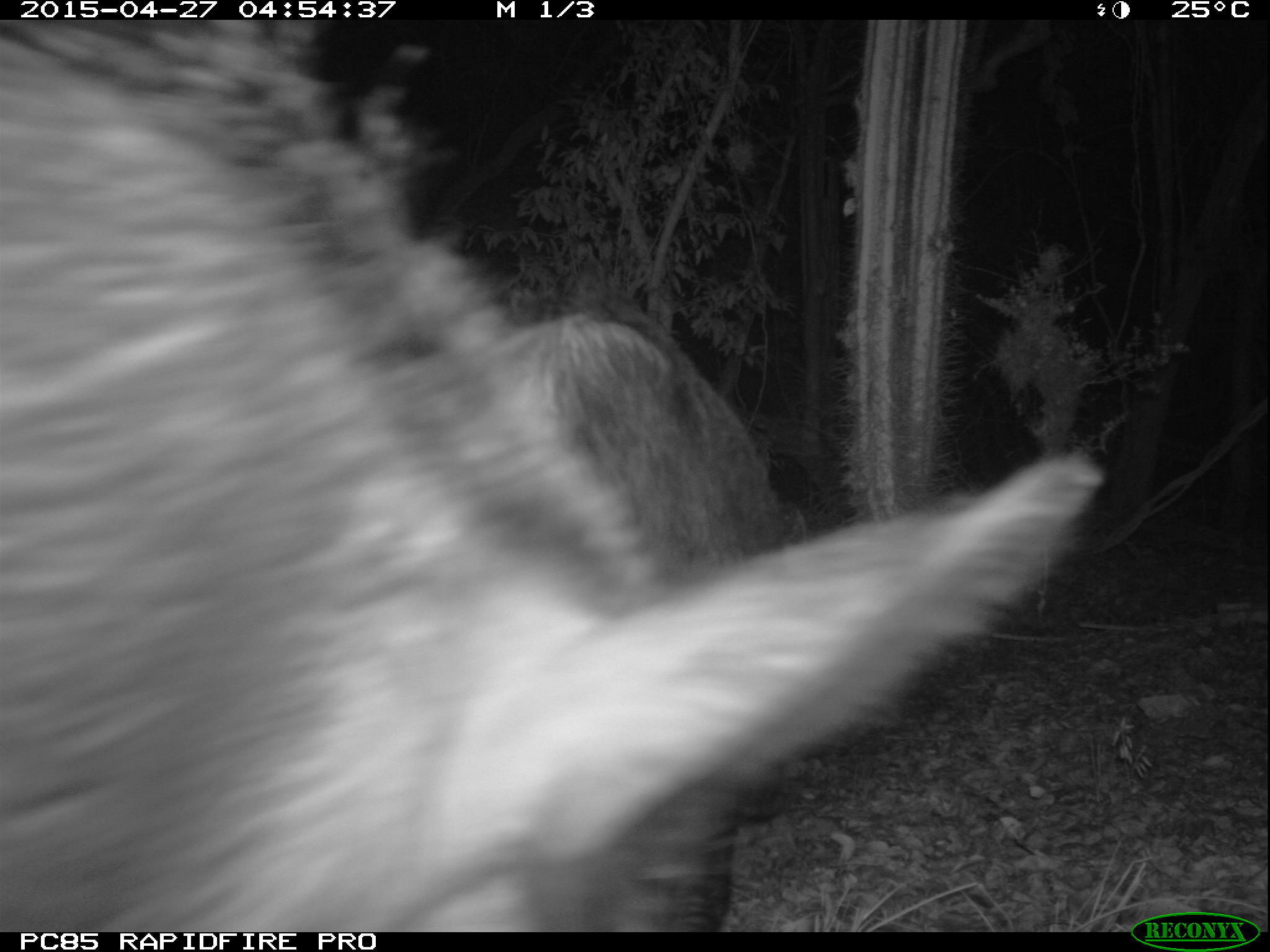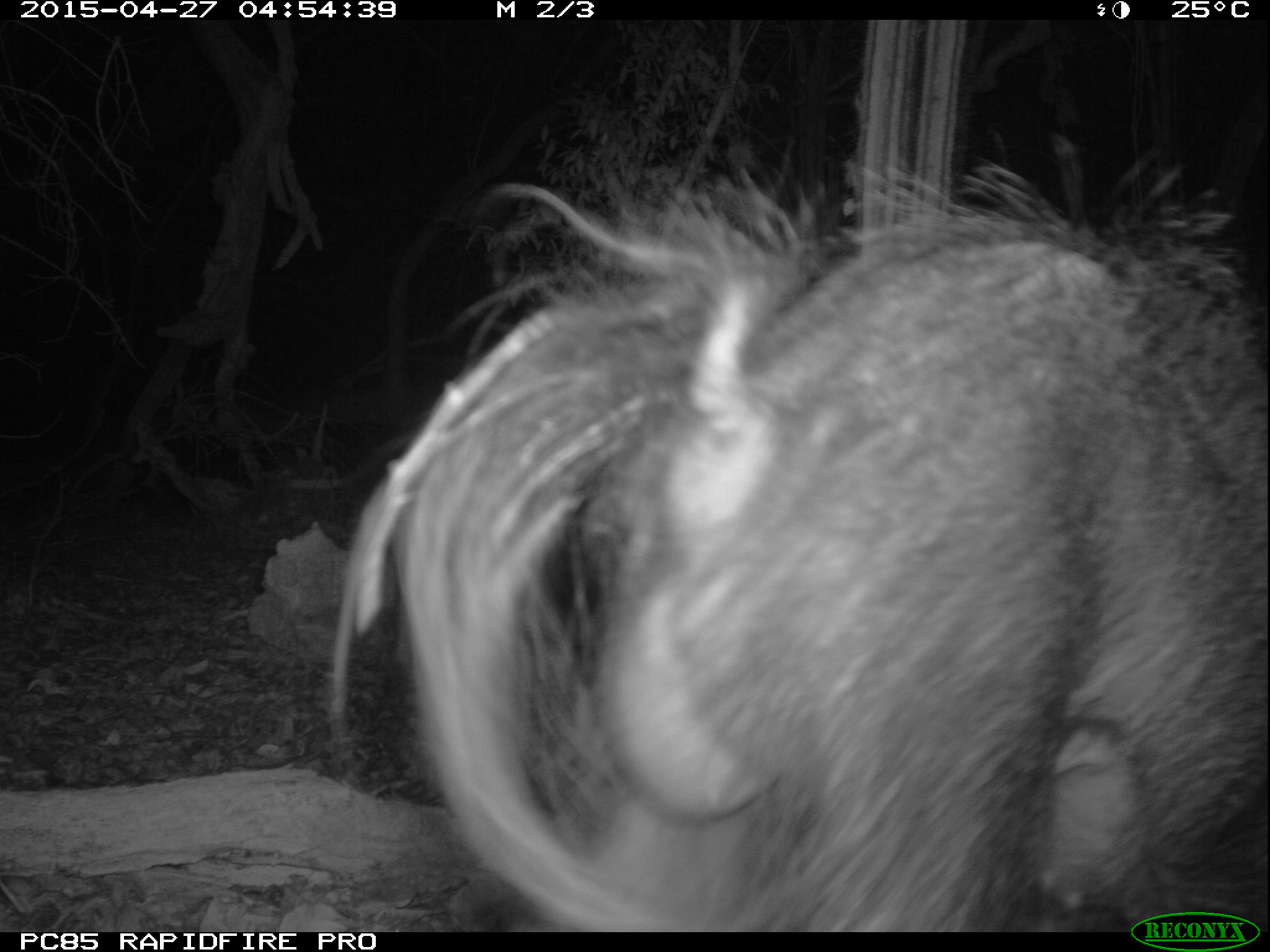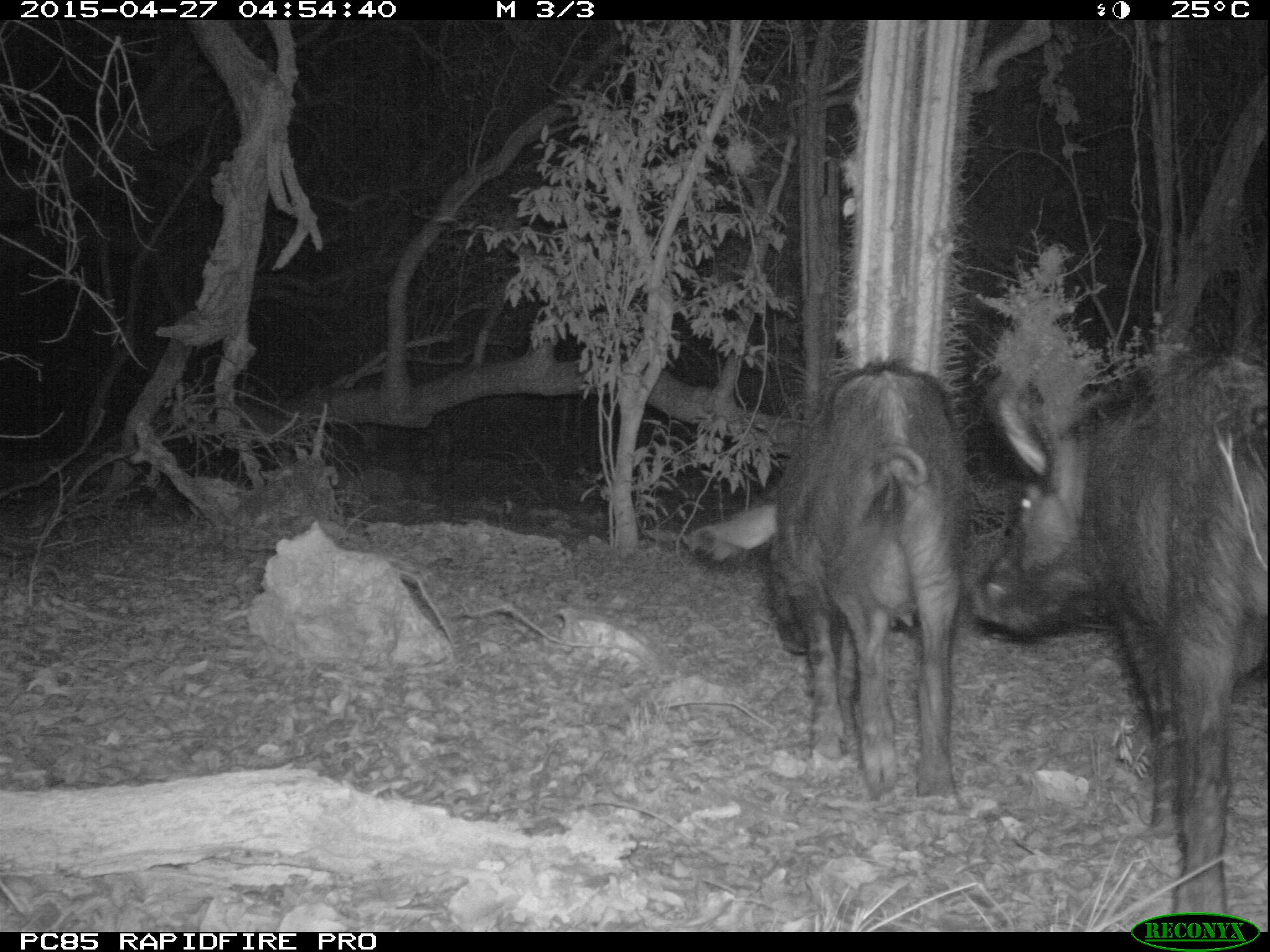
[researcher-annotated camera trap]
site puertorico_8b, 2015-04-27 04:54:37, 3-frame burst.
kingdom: Animalia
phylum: Chordata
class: Mammalia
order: Artiodactyla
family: Suidae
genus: Sus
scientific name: Sus scrofa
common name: pig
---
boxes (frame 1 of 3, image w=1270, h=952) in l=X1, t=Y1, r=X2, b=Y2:
pig: l=1, t=22, r=1136, b=921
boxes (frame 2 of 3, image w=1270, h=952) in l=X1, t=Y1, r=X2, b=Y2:
pig: l=321, t=137, r=1266, b=927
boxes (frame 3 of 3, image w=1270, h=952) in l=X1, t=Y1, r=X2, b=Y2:
pig: l=974, t=348, r=1270, b=923; l=708, t=359, r=972, b=809